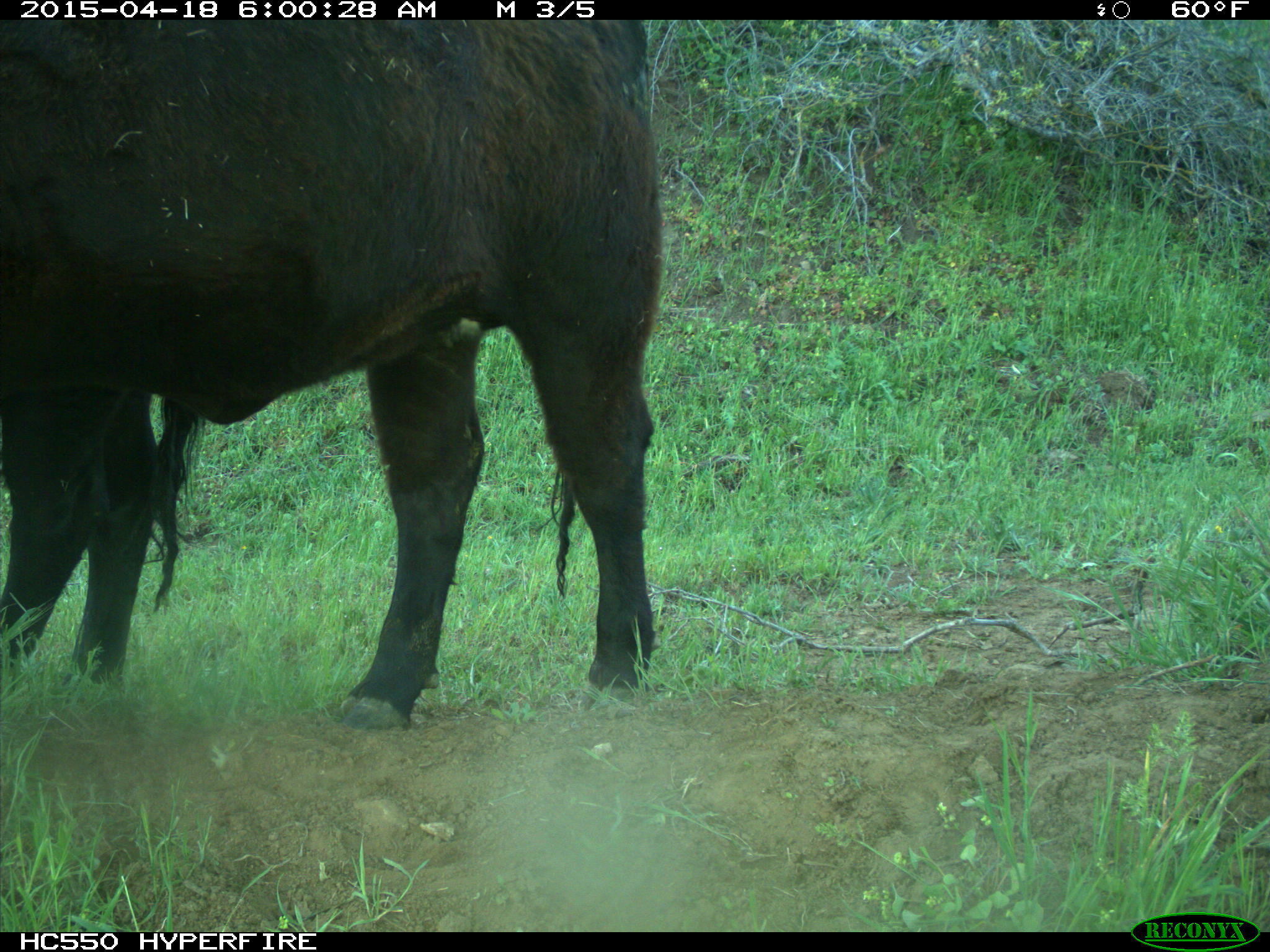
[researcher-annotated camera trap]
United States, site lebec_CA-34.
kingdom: Animalia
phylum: Chordata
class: Mammalia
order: Artiodactyla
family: Bovidae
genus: Bos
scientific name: Bos taurus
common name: domestic cow